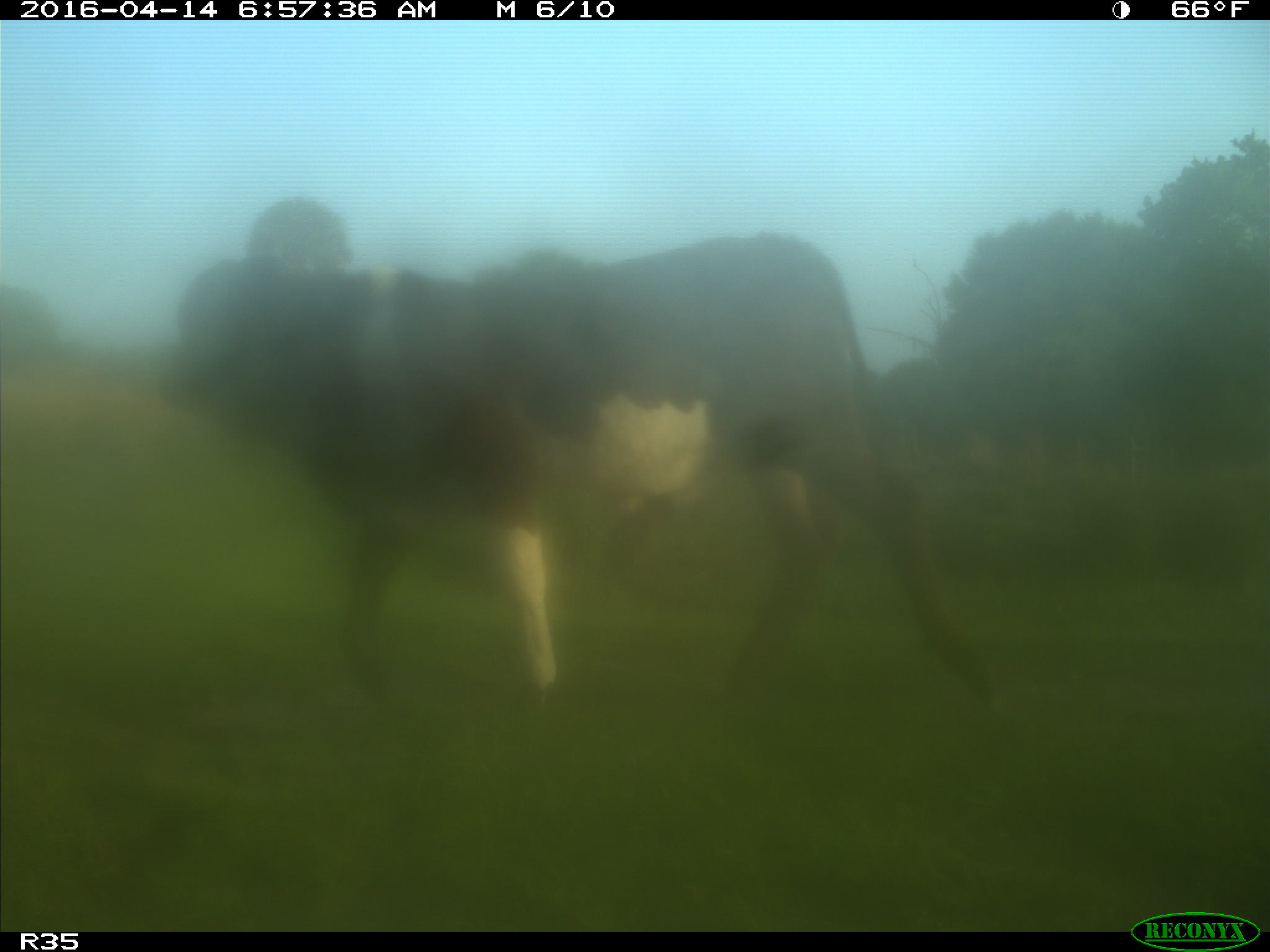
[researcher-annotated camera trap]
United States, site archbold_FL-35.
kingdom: Animalia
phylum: Chordata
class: Mammalia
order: Artiodactyla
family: Bovidae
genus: Bos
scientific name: Bos taurus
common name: domestic cow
Bos taurus (domestic cow).